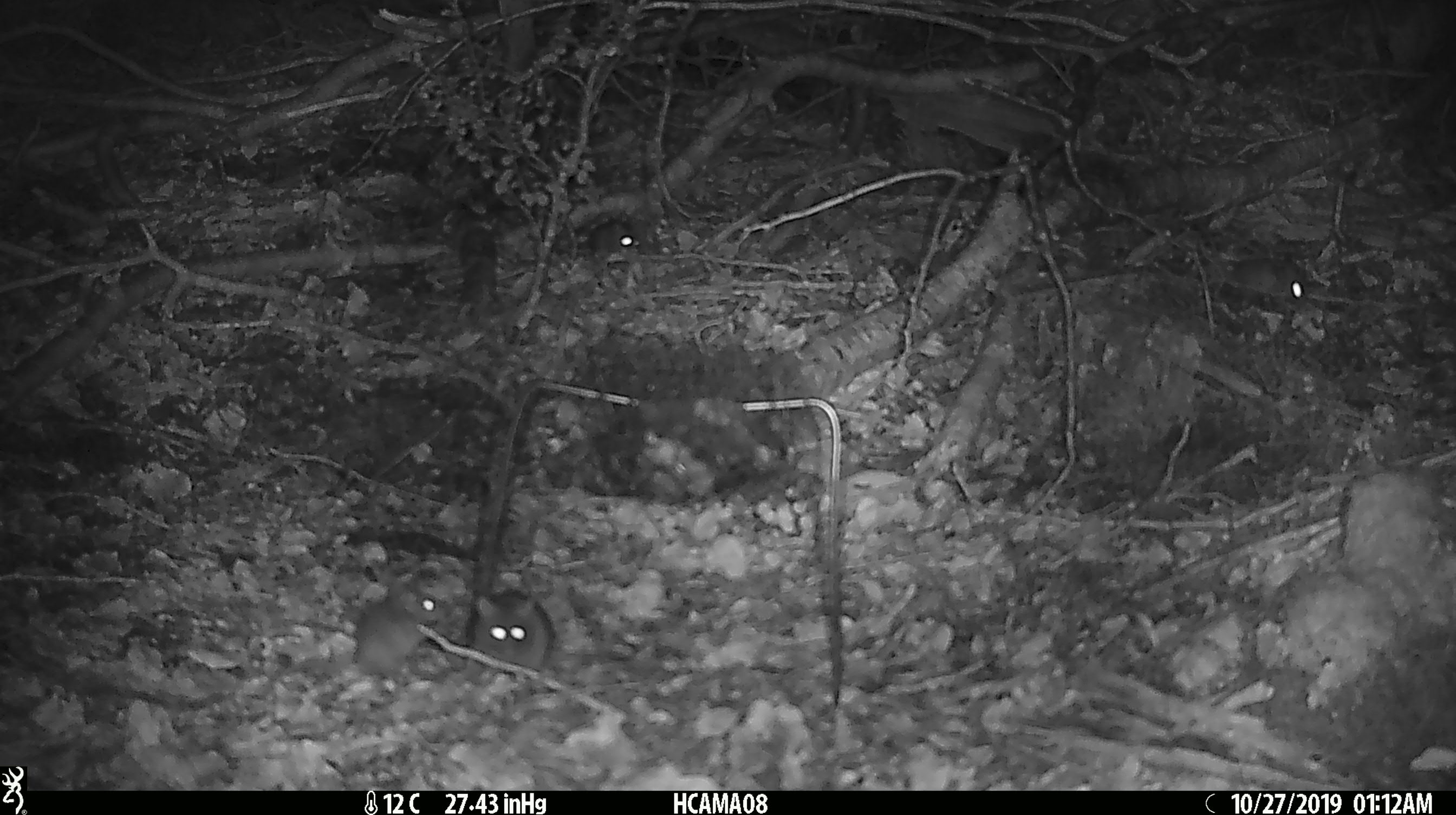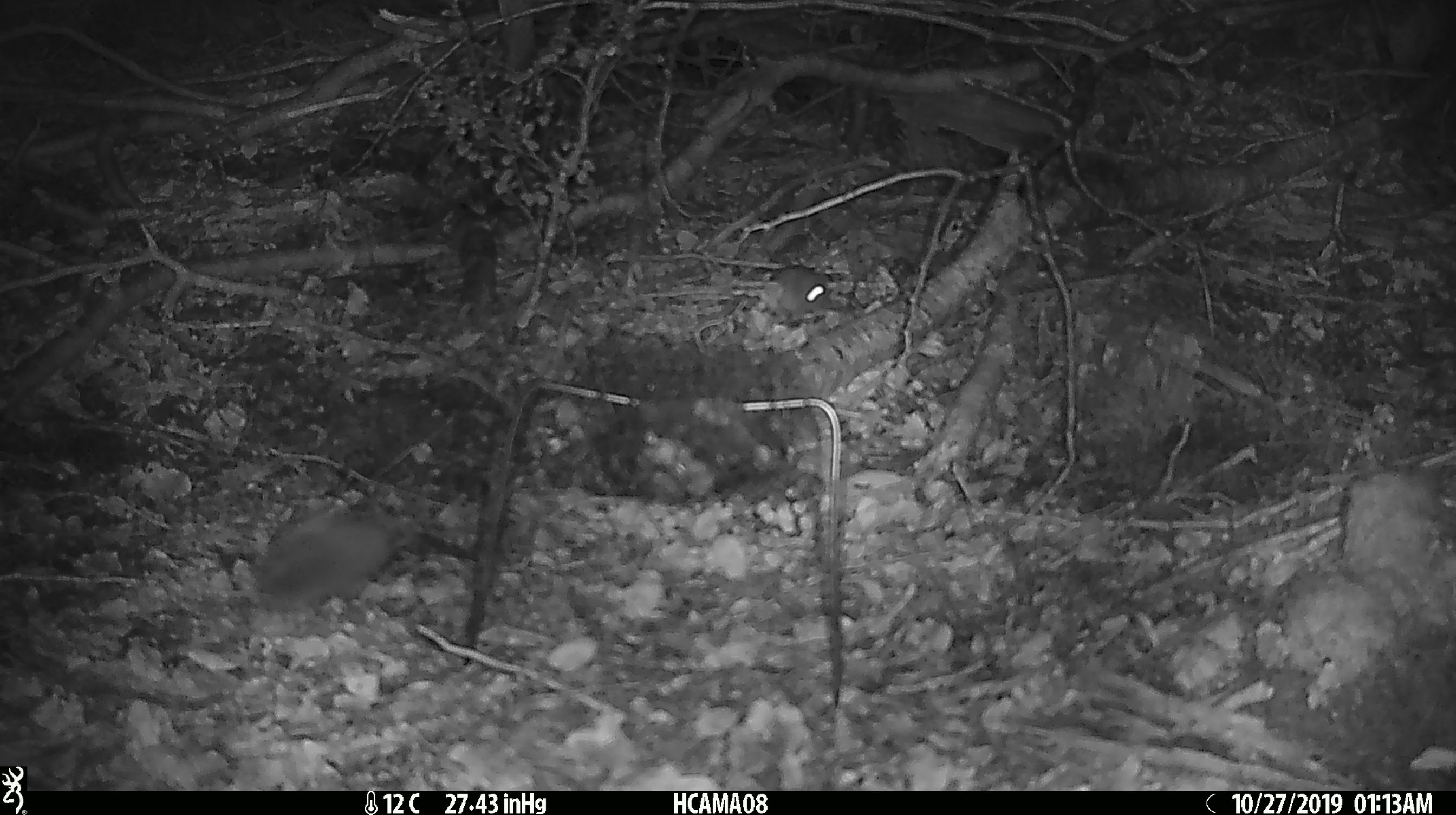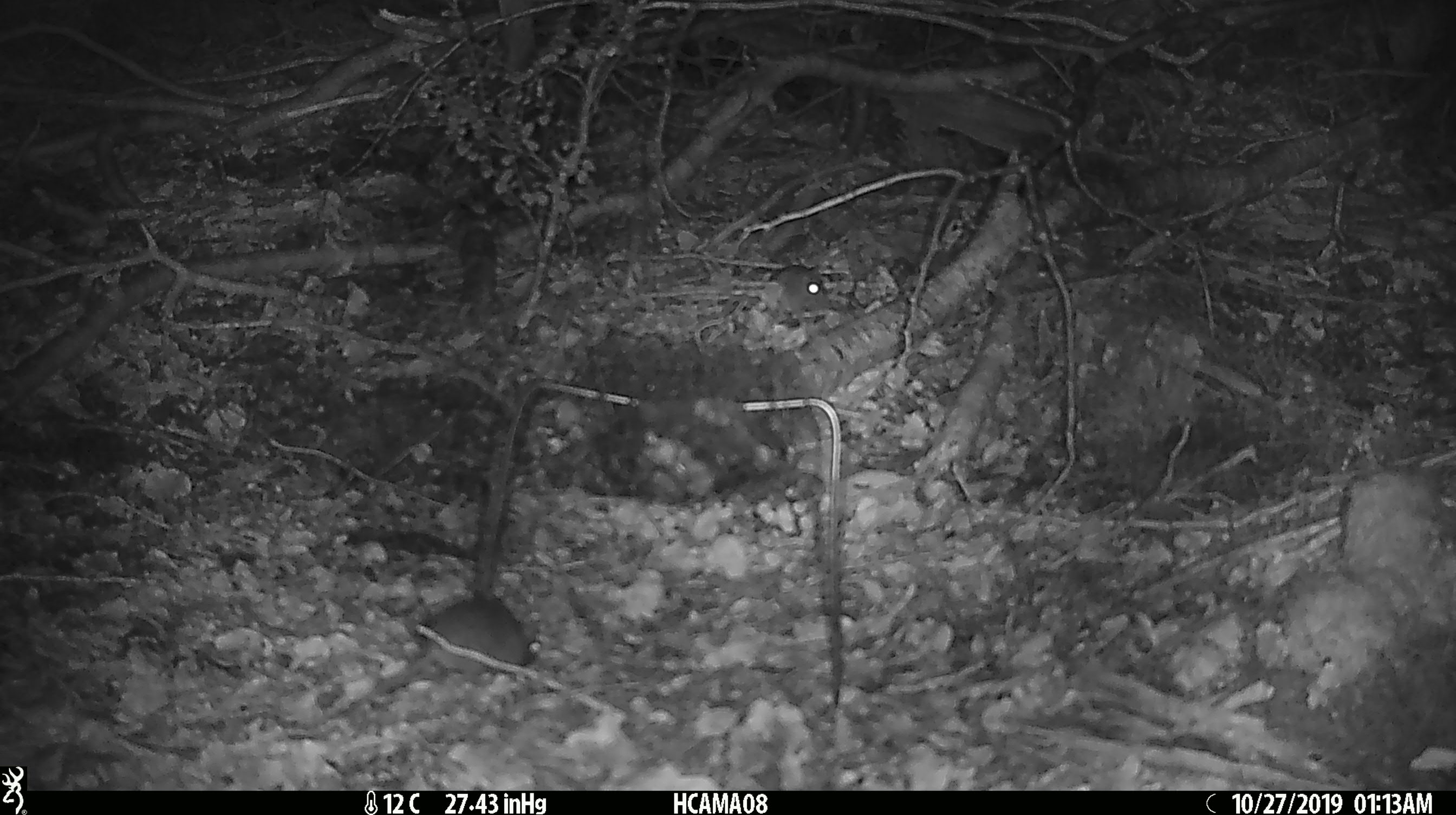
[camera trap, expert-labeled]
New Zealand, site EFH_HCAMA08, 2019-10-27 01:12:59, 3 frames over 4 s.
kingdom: Animalia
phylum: Chordata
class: Mammalia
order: Rodentia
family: Muridae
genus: Mus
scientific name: Mus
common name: mouse